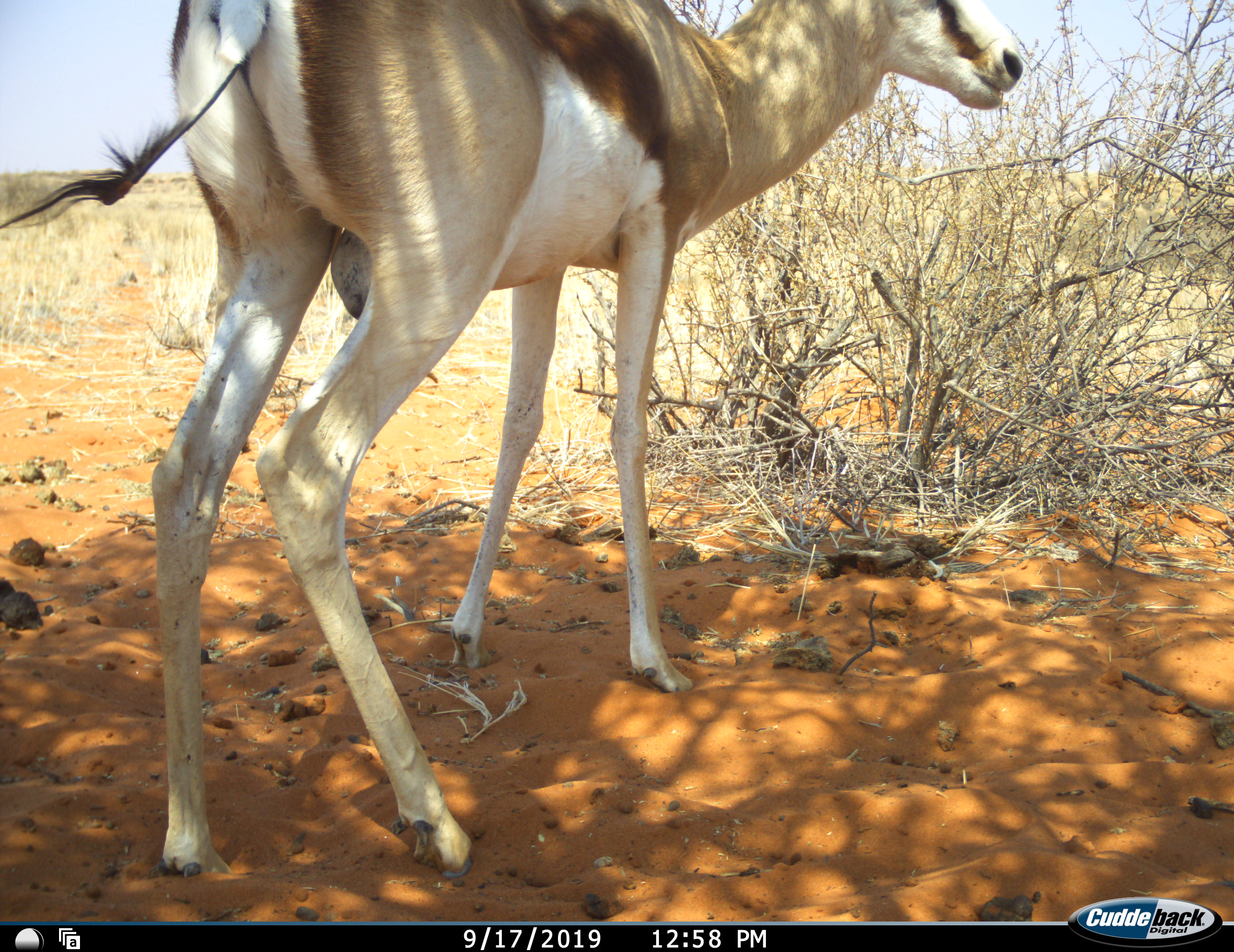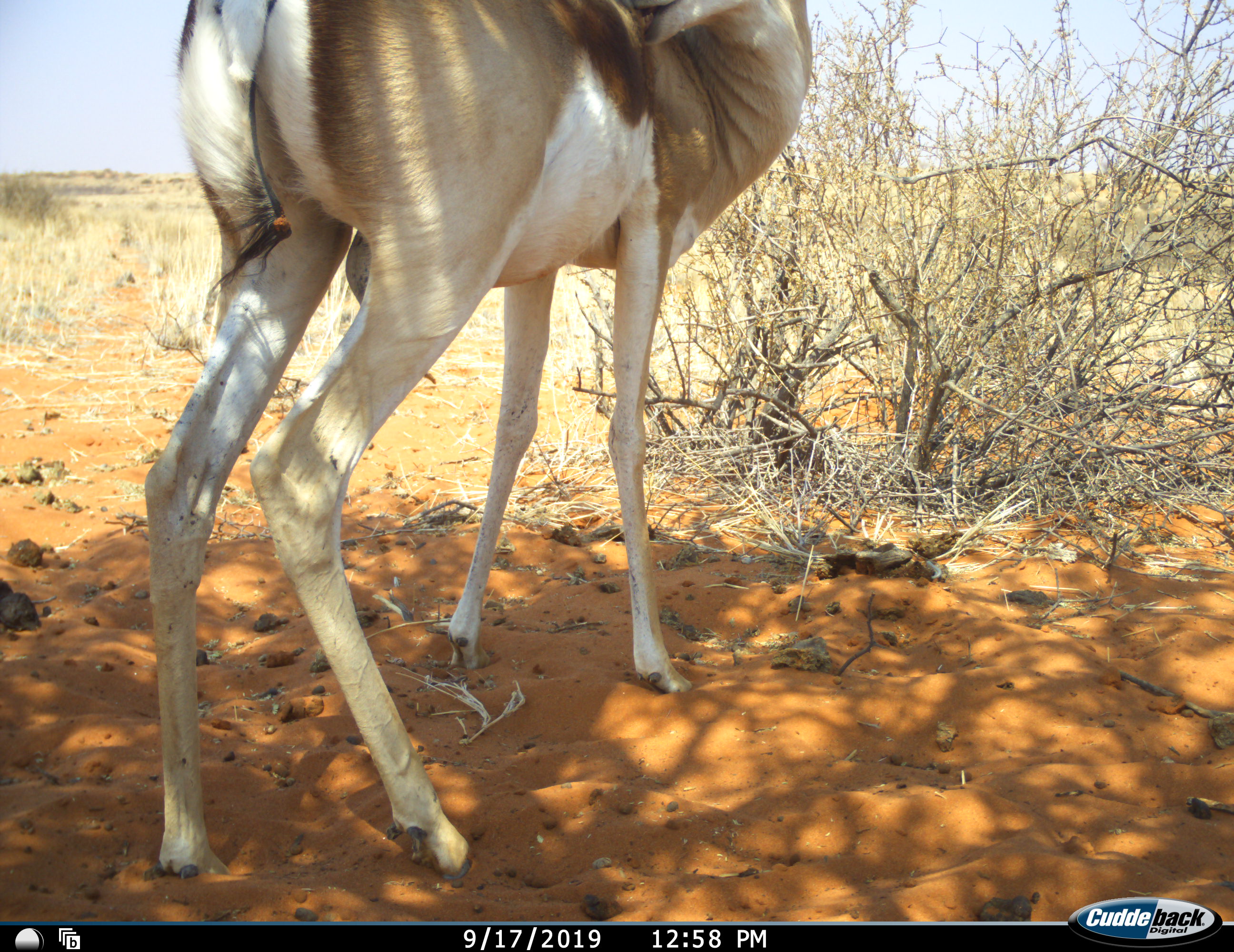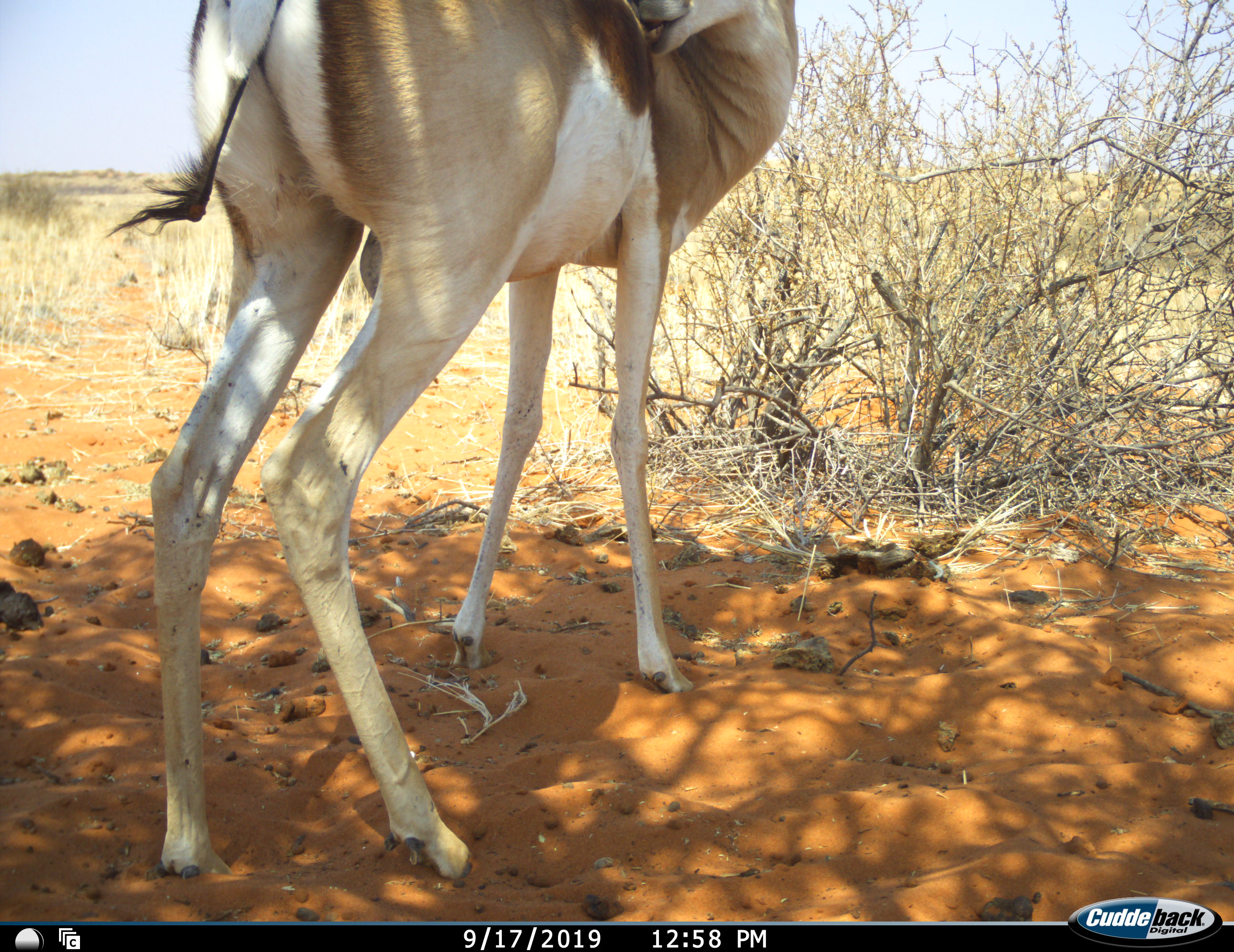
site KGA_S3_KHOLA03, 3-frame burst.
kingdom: Animalia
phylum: Chordata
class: Mammalia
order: Artiodactyla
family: Bovidae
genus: Antidorcas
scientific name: Antidorcas marsupialis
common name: springbok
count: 1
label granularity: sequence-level